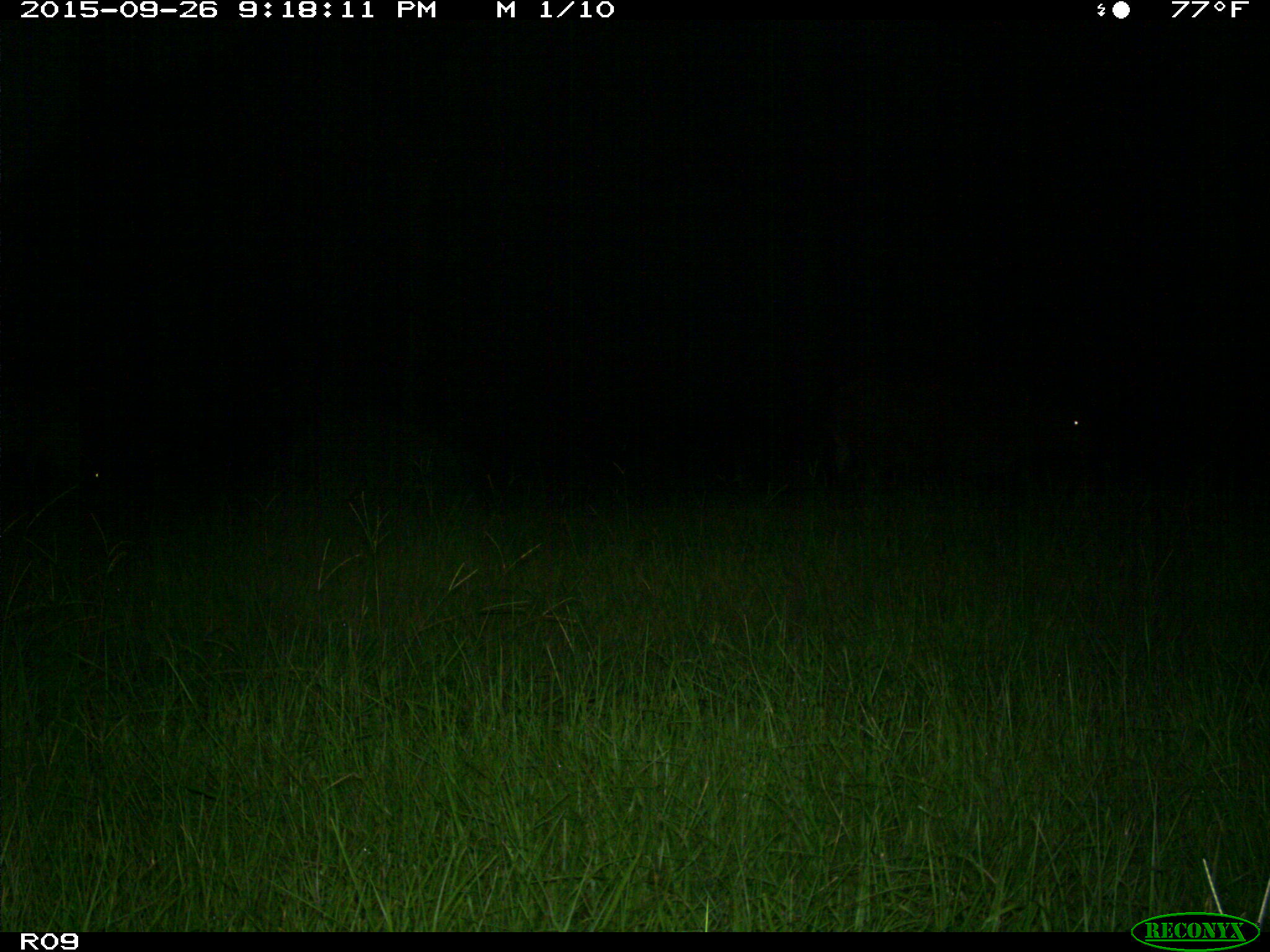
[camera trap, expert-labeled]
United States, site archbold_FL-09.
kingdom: Animalia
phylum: Chordata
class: Mammalia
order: Artiodactyla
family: Bovidae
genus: Bos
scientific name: Bos taurus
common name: domestic cow